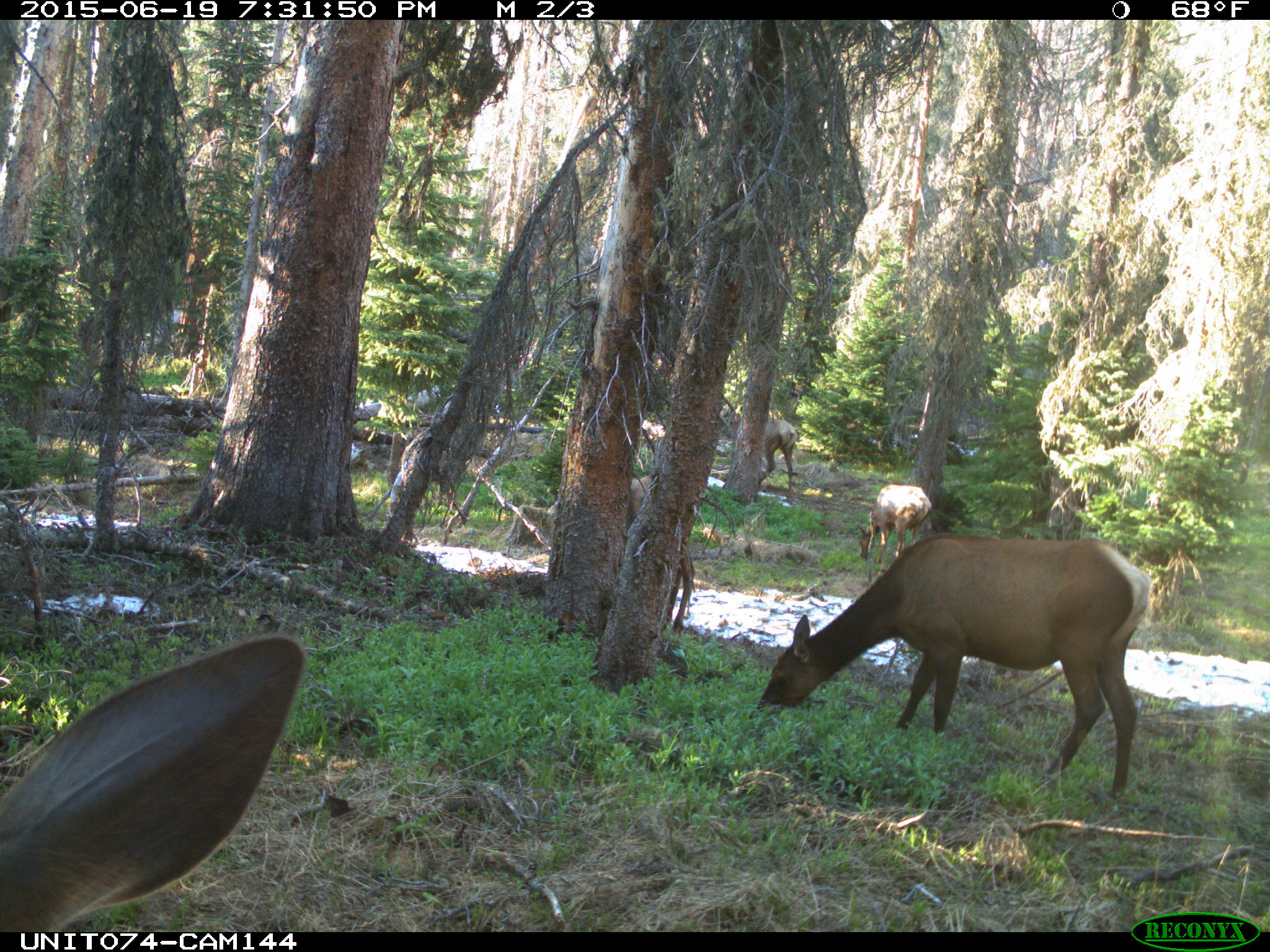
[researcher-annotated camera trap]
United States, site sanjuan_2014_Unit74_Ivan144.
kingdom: Animalia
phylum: Chordata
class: Mammalia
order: Artiodactyla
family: Cervidae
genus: Cervus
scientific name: Cervus elaphus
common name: red deer